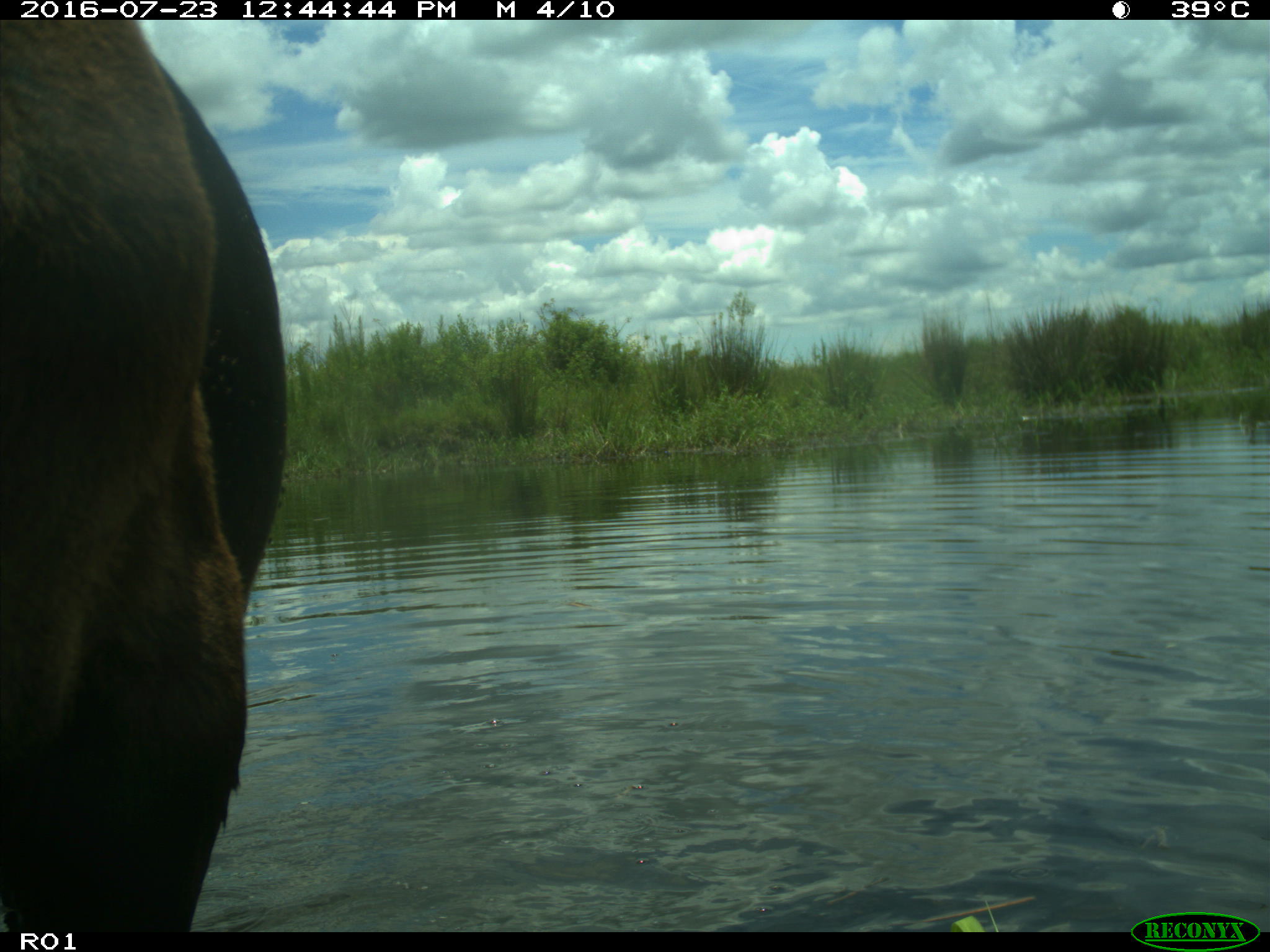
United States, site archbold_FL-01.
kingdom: Animalia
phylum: Chordata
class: Mammalia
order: Artiodactyla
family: Bovidae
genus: Bos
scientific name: Bos taurus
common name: domestic cow